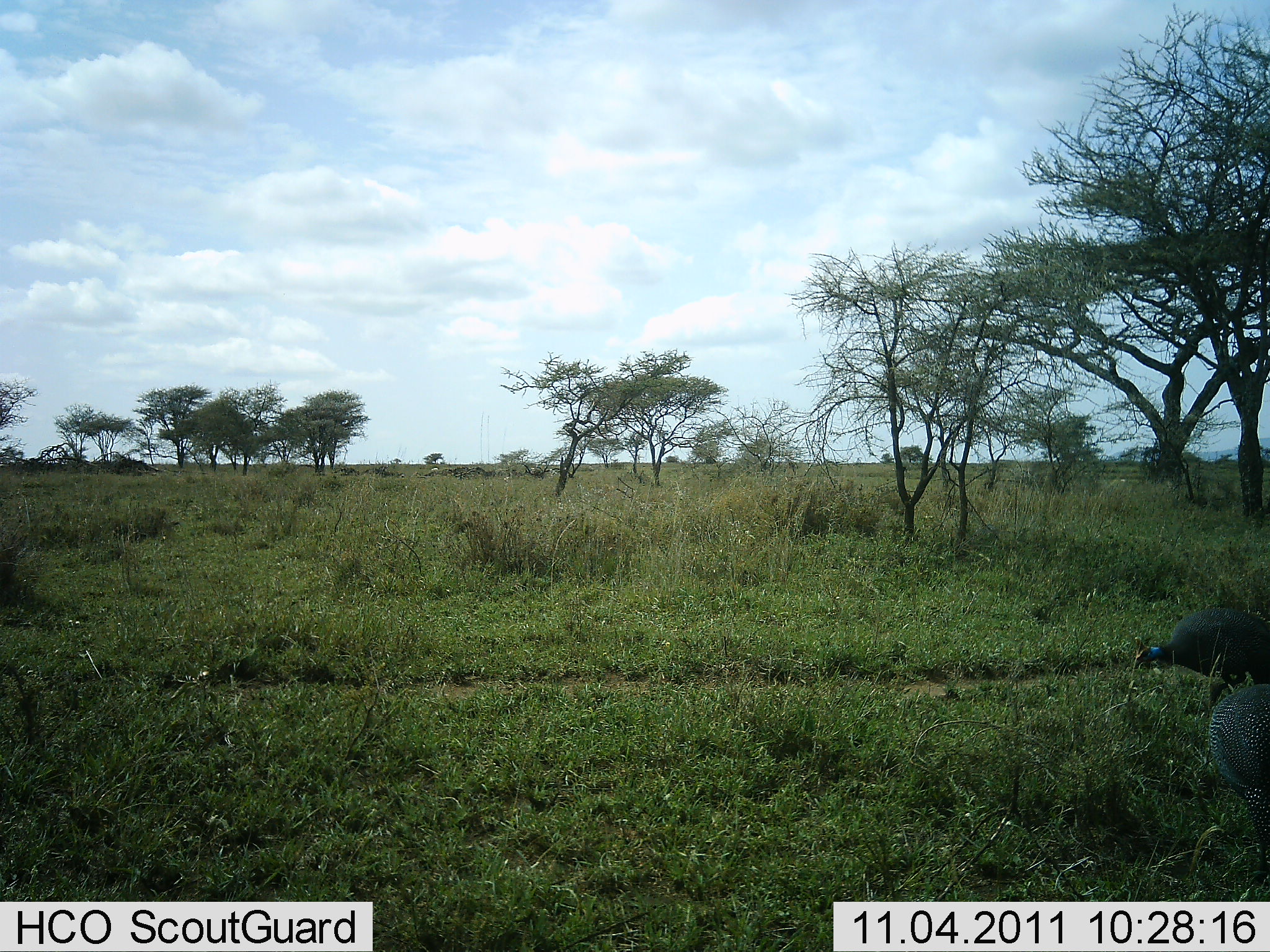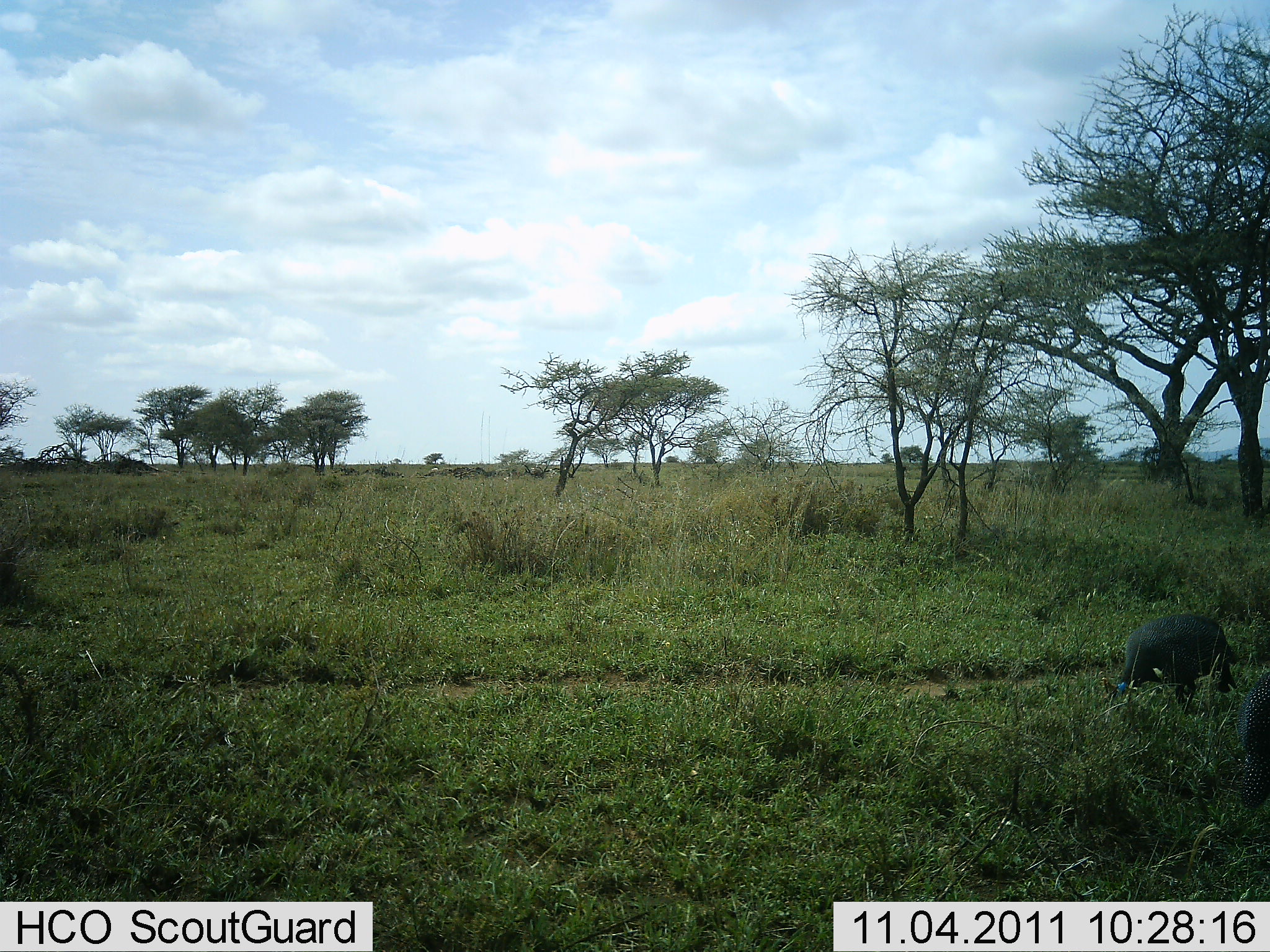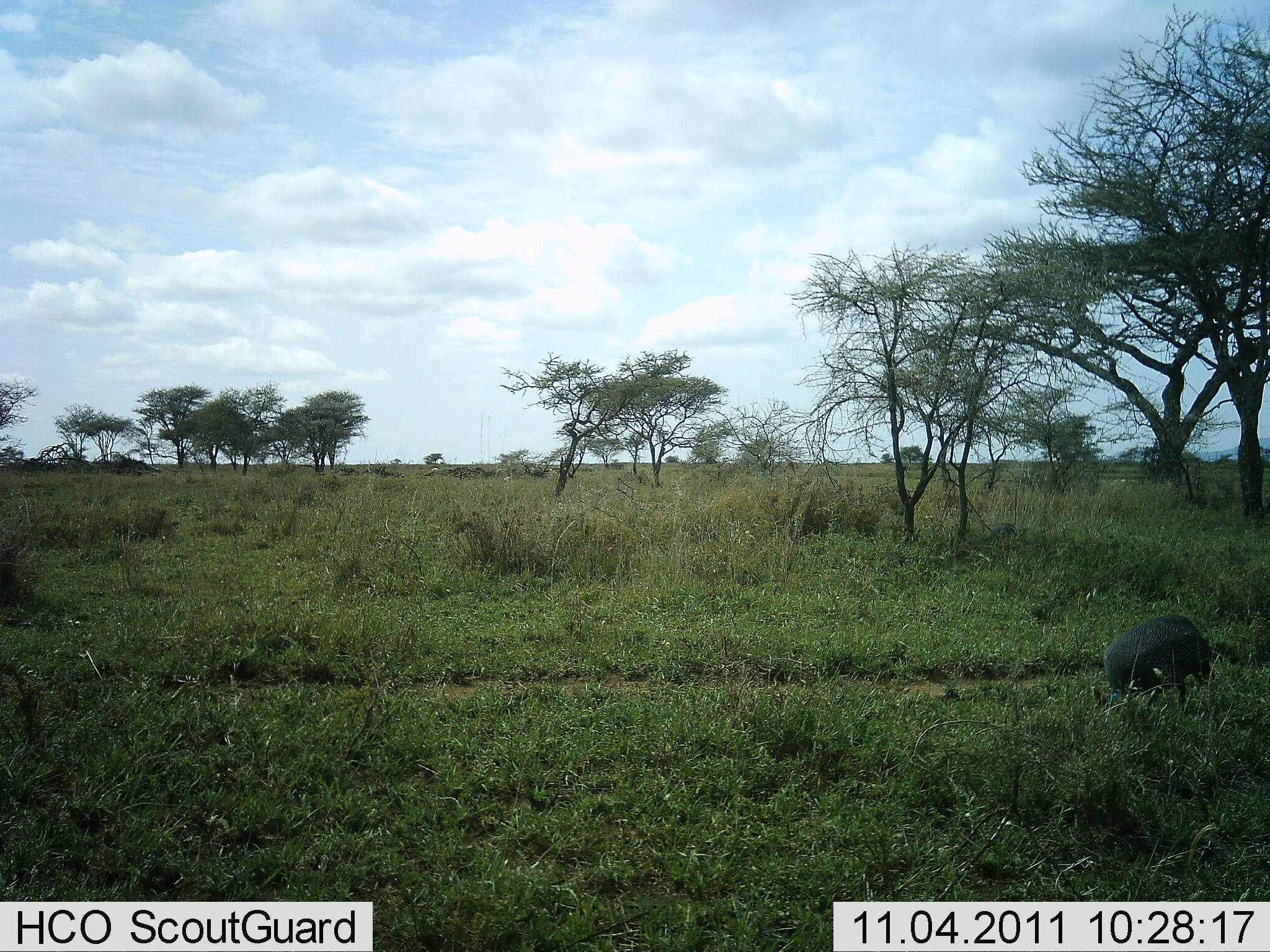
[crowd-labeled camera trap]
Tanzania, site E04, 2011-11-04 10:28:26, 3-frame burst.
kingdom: Animalia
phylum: Chordata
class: Aves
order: Galliformes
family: Numididae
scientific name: Numididae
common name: guinea fowl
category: guineafowl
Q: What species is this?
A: Guineafowl (guinea fowl) (Numididae).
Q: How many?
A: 2.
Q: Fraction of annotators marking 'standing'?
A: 40%.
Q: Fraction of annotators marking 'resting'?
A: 0%.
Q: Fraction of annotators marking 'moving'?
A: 60%.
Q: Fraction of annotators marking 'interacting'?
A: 0%.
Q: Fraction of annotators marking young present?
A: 0%.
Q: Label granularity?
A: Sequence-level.